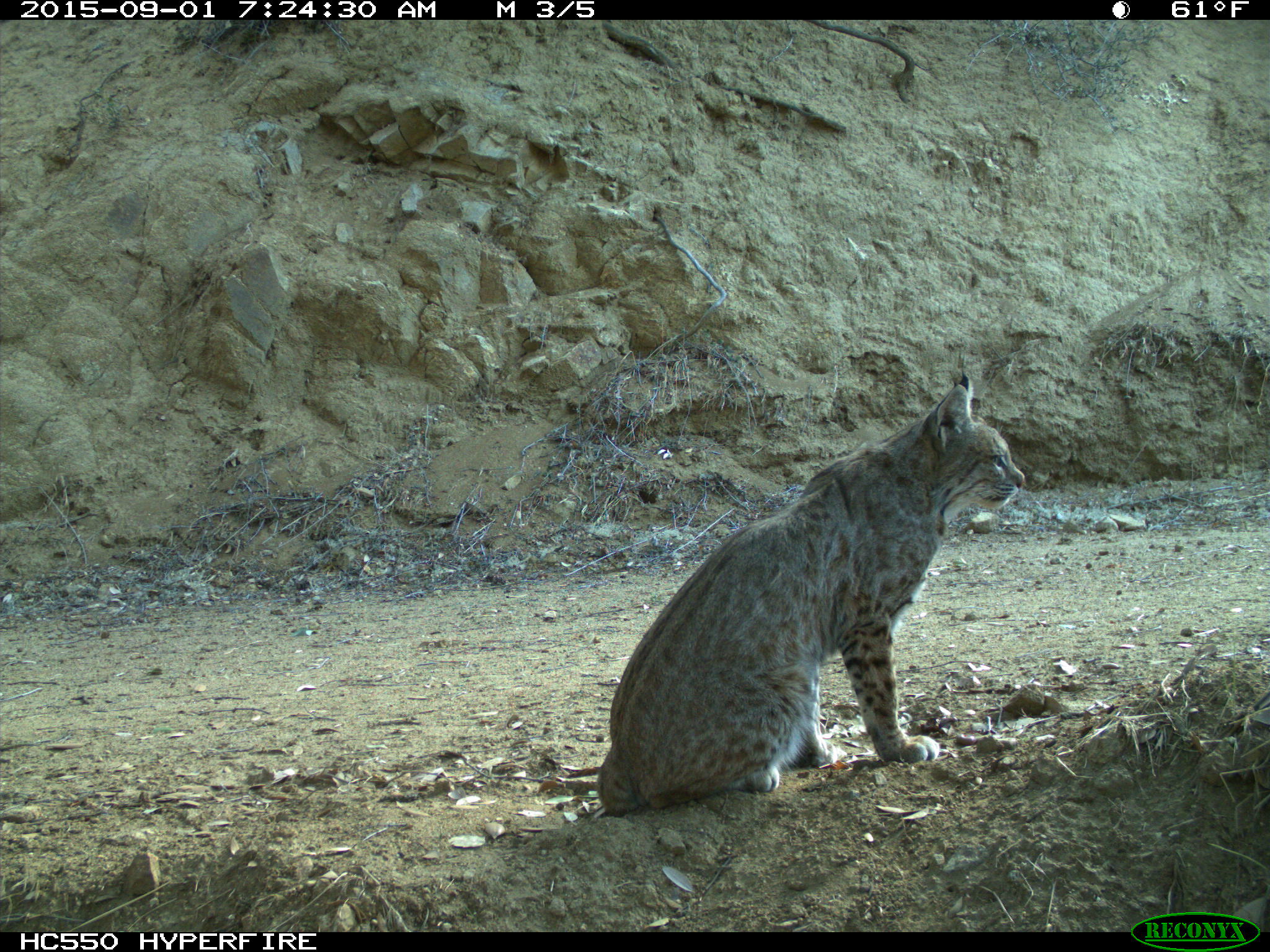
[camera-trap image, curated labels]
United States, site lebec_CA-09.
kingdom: Animalia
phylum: Chordata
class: Mammalia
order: Carnivora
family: Felidae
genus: Lynx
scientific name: Lynx rufus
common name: bobcat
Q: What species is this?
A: Lynx rufus (bobcat).